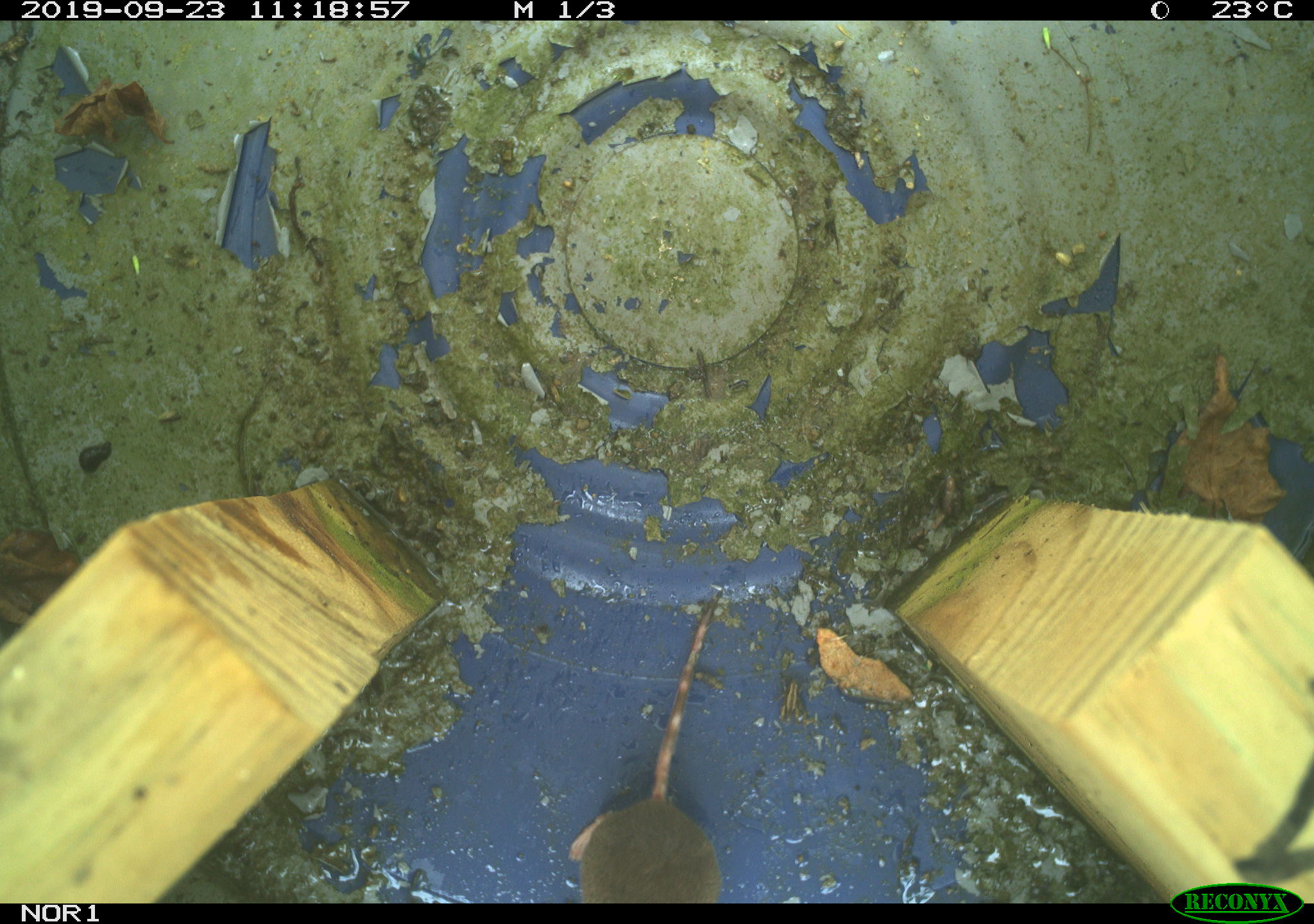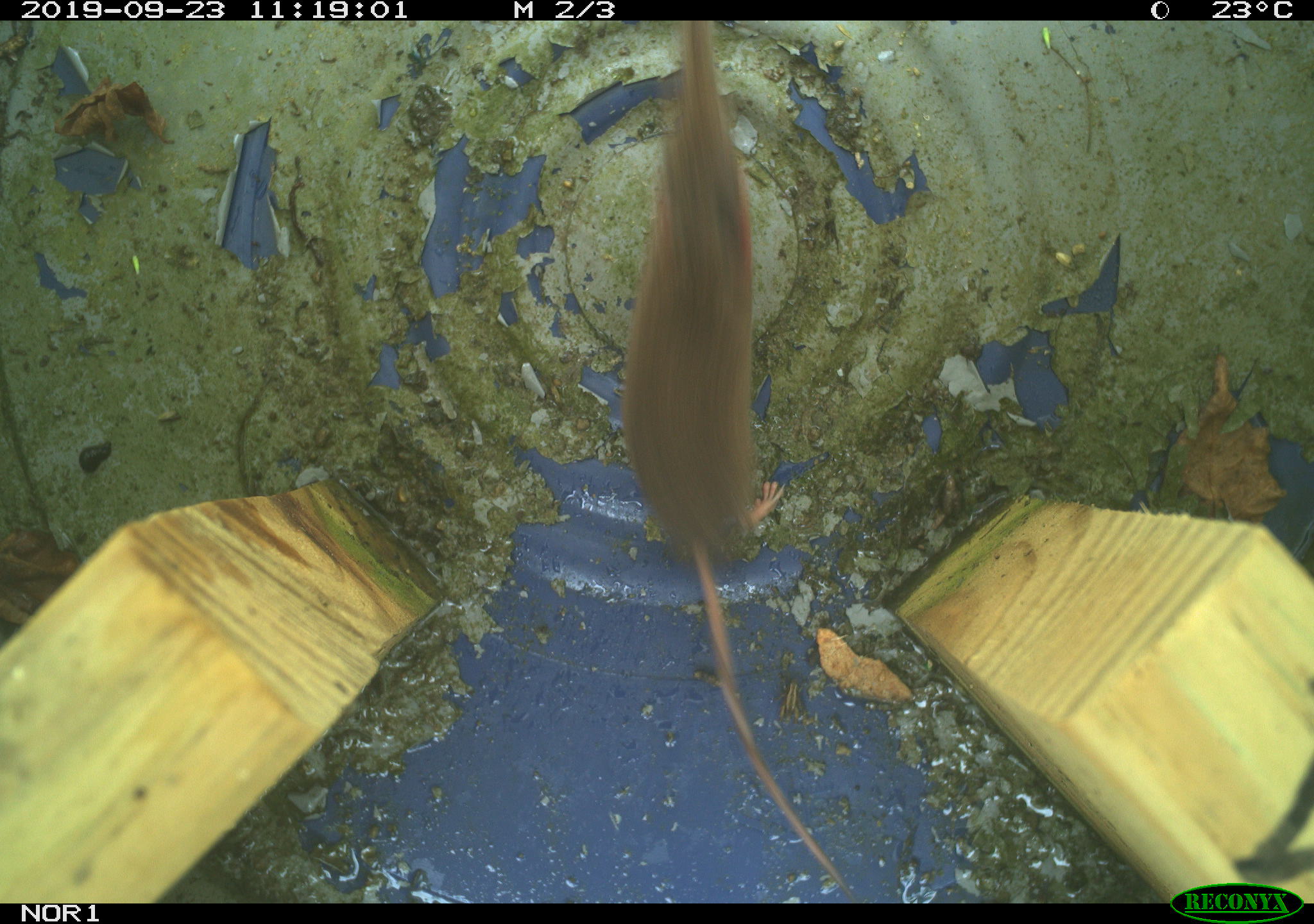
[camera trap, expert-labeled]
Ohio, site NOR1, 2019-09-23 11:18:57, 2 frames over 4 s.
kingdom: Animalia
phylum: Chordata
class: Mammalia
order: Eulipotyphla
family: Soricidae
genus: Sorex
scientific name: Sorex cinereus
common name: masked shrew